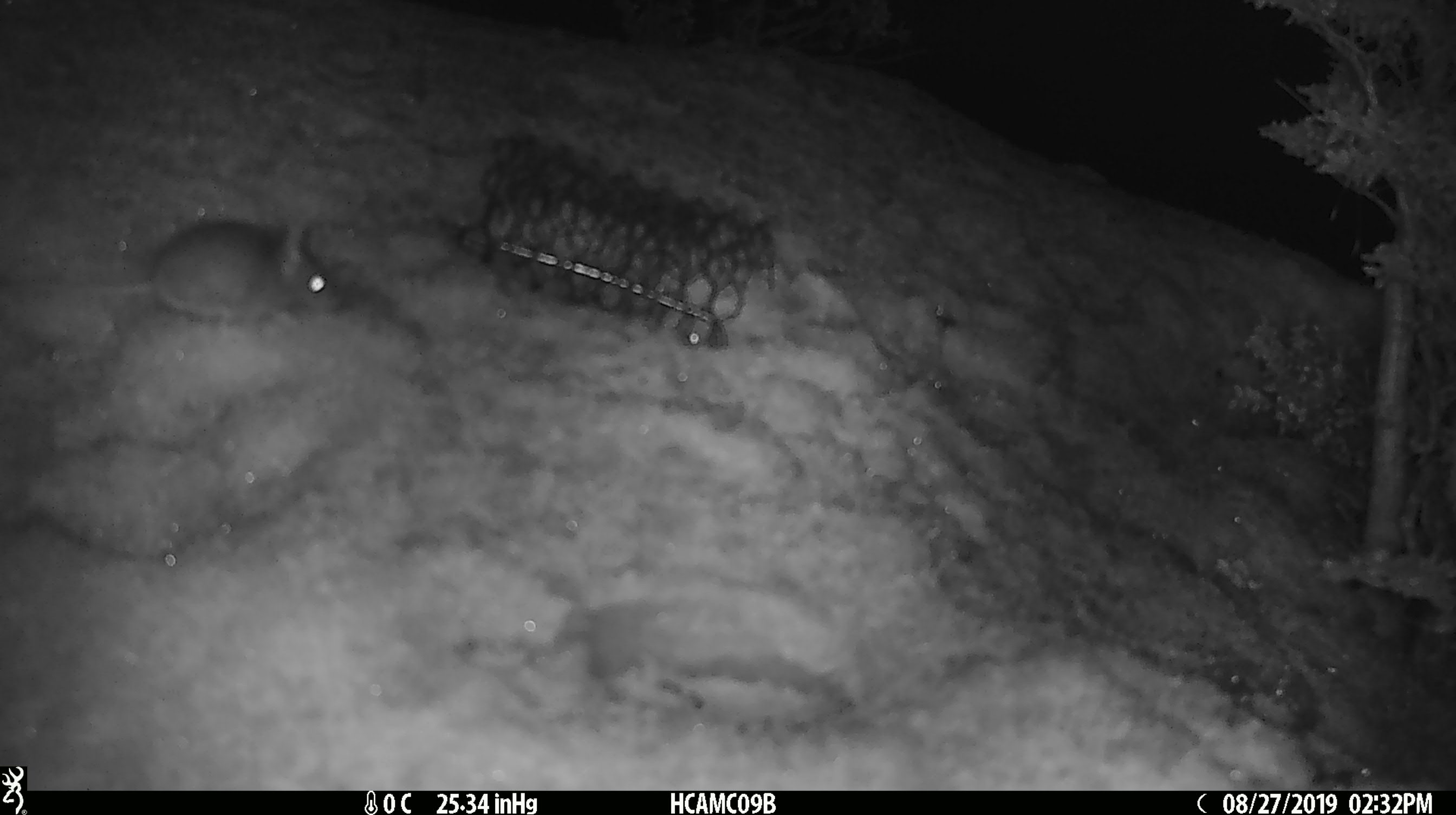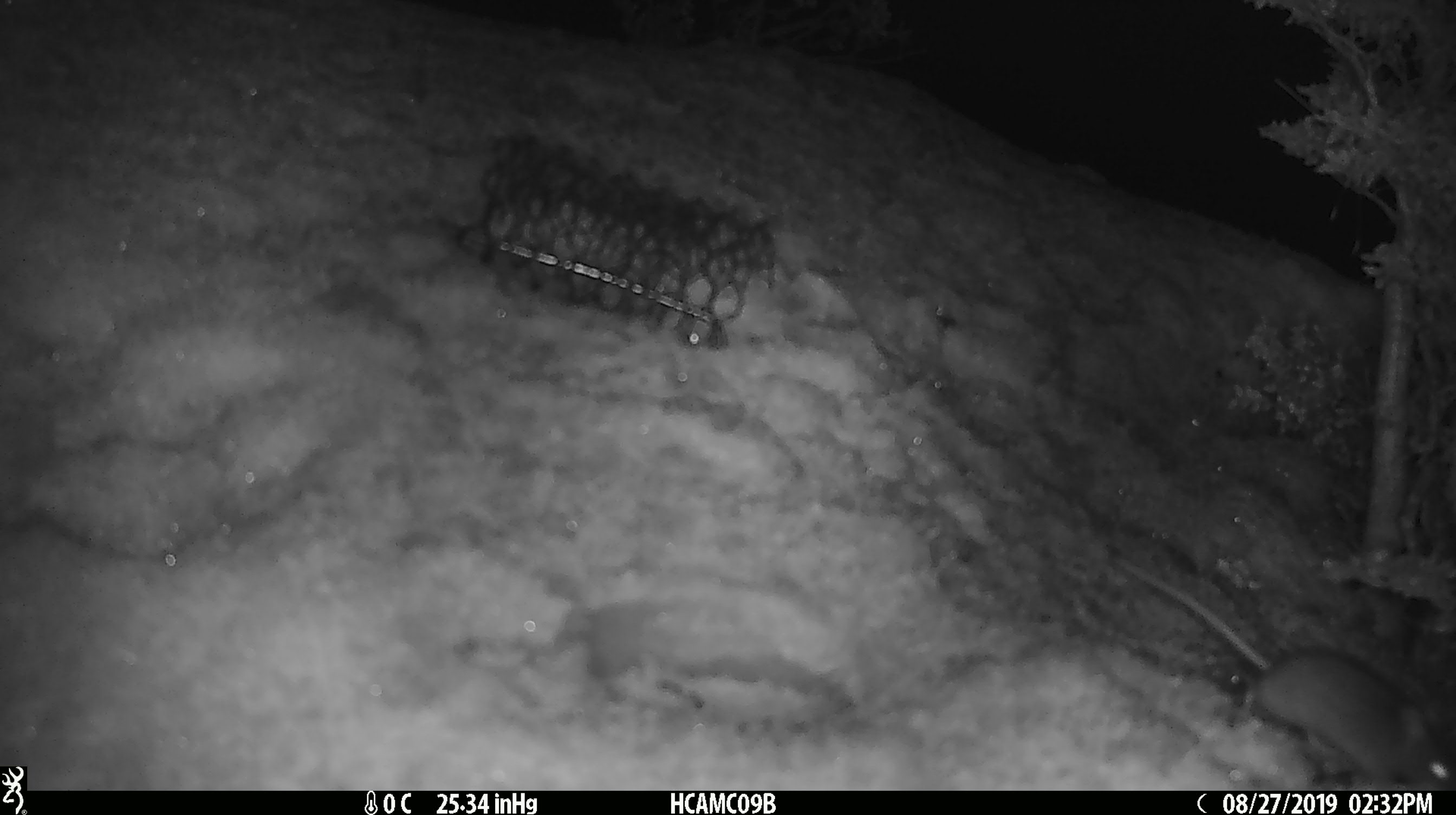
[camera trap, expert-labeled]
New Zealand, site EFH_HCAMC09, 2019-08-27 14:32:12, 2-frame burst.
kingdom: Animalia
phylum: Chordata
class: Mammalia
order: Rodentia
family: Muridae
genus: Mus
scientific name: Mus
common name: mouse